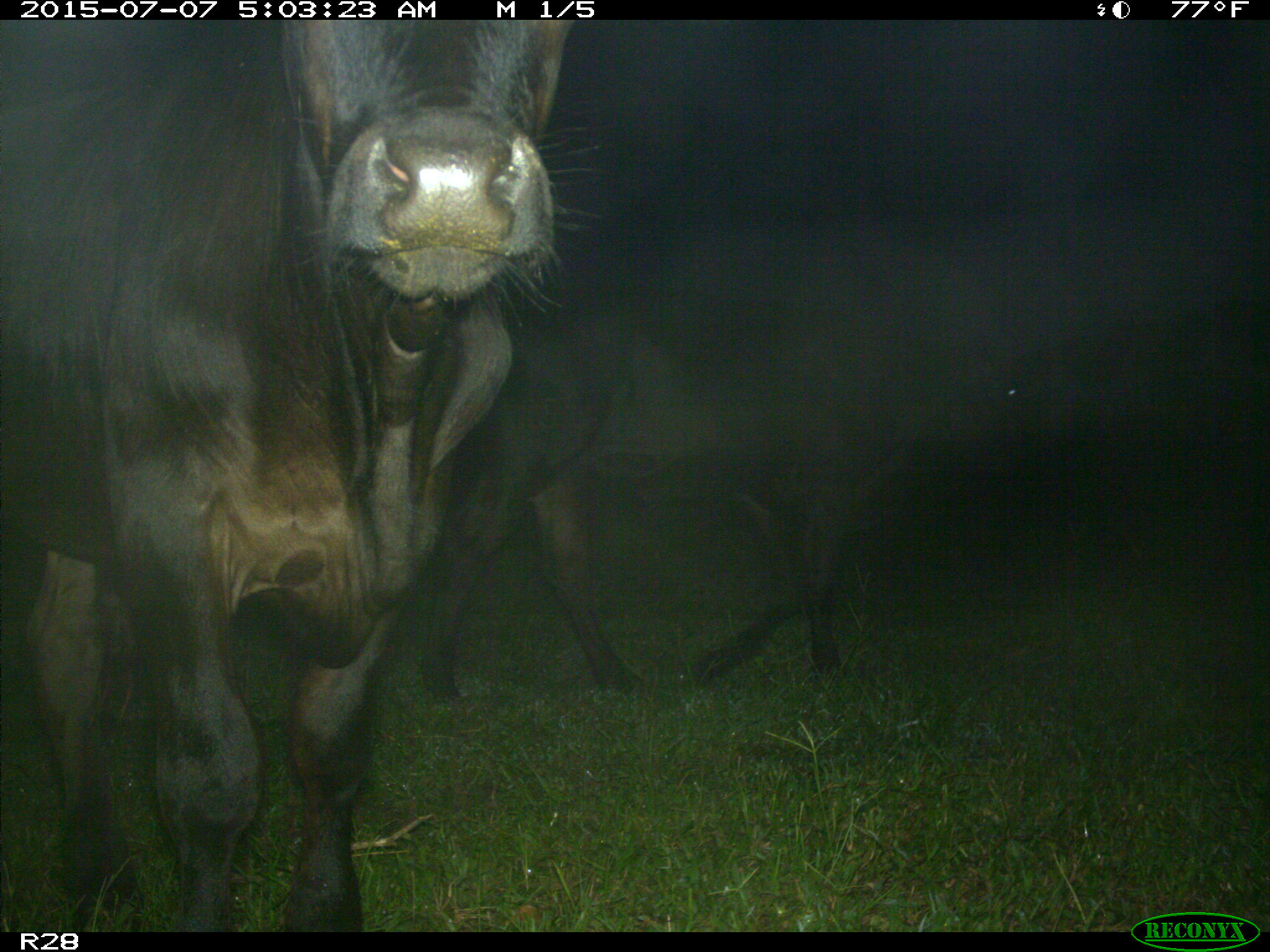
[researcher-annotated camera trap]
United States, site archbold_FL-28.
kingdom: Animalia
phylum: Chordata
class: Mammalia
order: Artiodactyla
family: Bovidae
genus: Bos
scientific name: Bos taurus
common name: domestic cow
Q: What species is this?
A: Bos taurus (domestic cow).